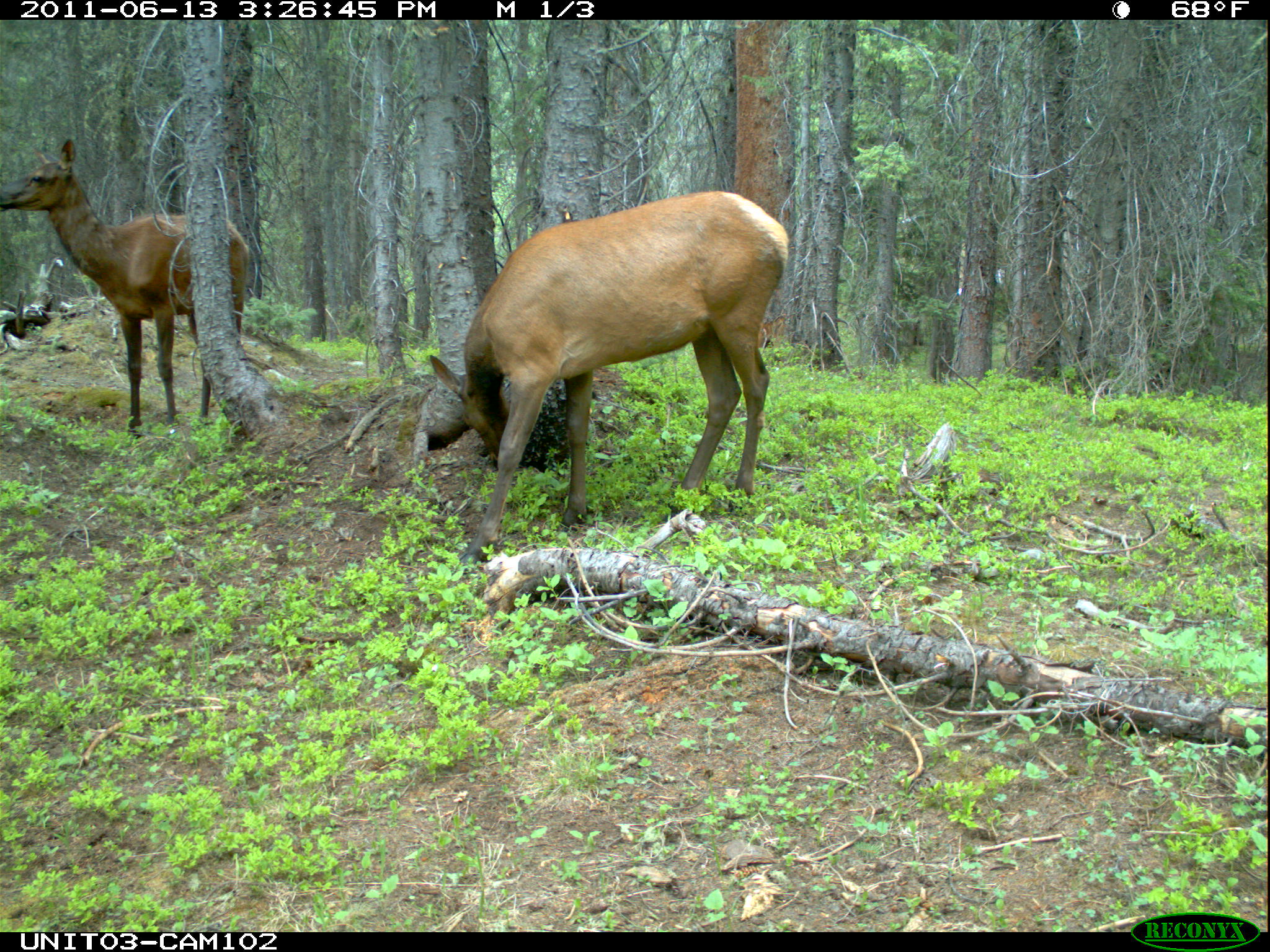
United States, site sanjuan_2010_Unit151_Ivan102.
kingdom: Animalia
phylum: Chordata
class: Mammalia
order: Artiodactyla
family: Cervidae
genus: Cervus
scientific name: Cervus elaphus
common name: red deer